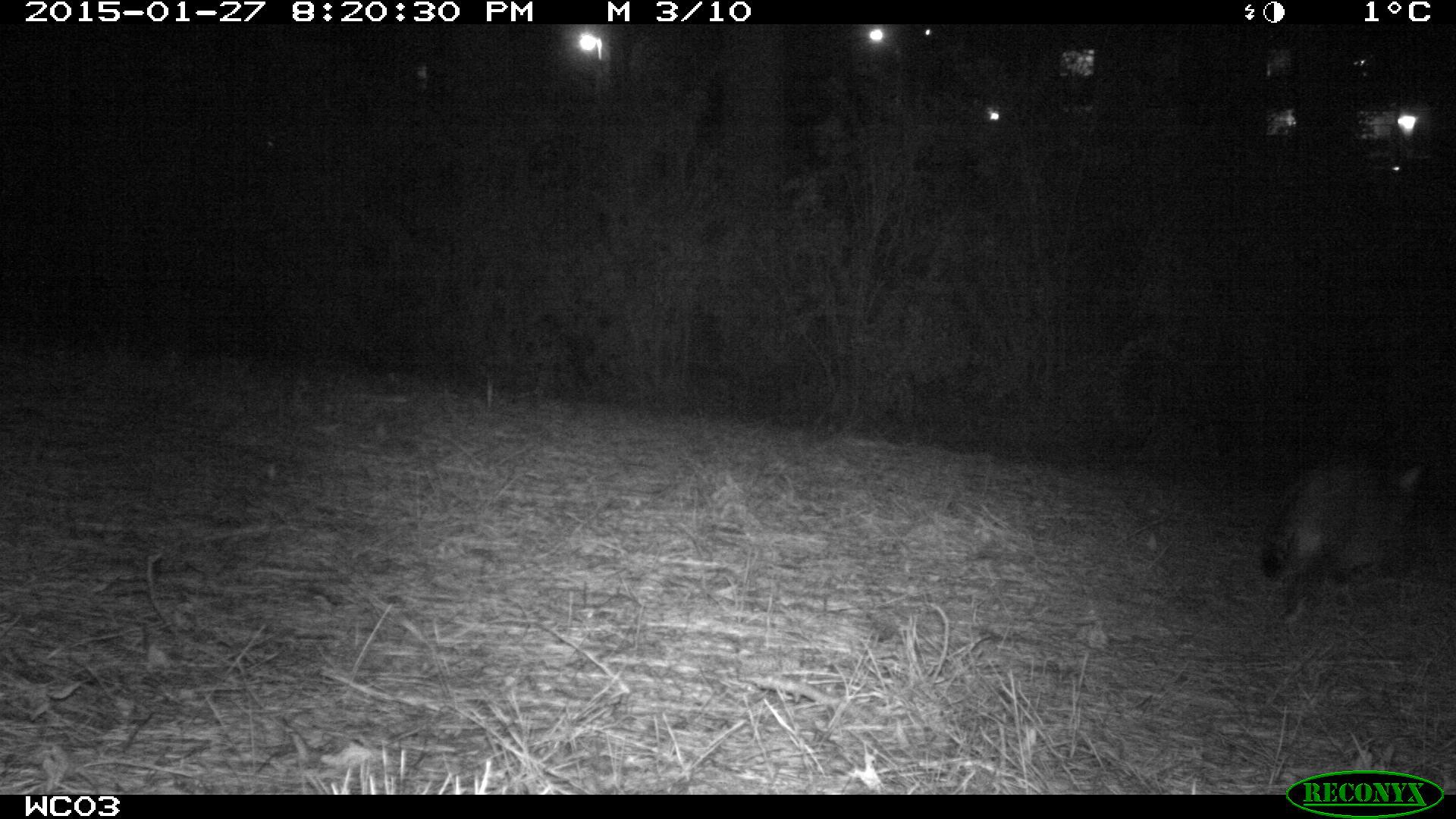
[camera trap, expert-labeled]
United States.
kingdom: Animalia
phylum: Chordata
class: Mammalia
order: Carnivora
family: Felidae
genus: Felis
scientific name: Felis catus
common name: domestic cat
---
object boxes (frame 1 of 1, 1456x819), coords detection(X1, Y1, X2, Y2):
Domestic Cat: detection(1249, 430, 1443, 617)